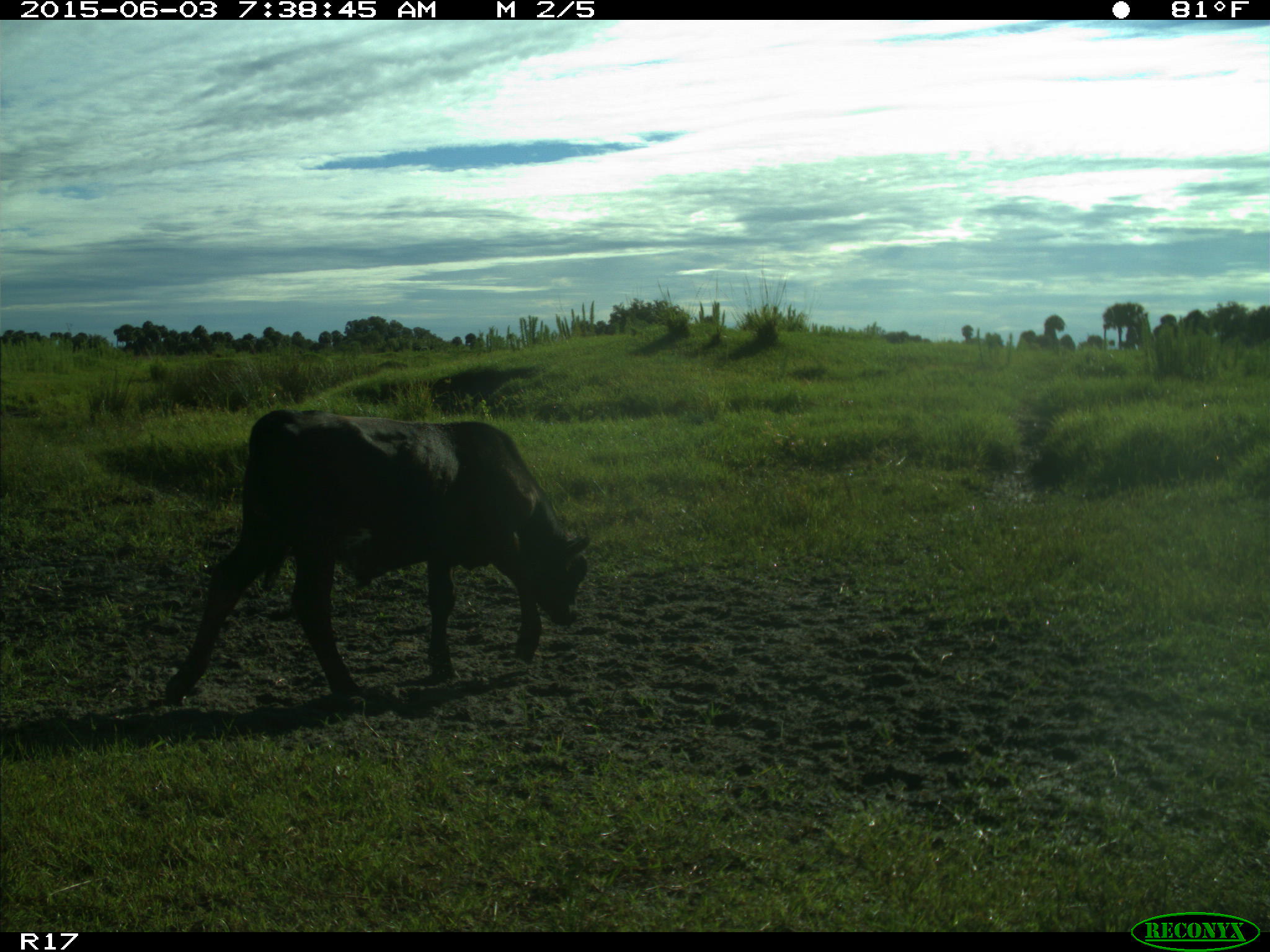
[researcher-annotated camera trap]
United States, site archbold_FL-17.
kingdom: Animalia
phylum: Chordata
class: Mammalia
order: Artiodactyla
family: Bovidae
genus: Bos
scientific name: Bos taurus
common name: domestic cow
Bos taurus (domestic cow).